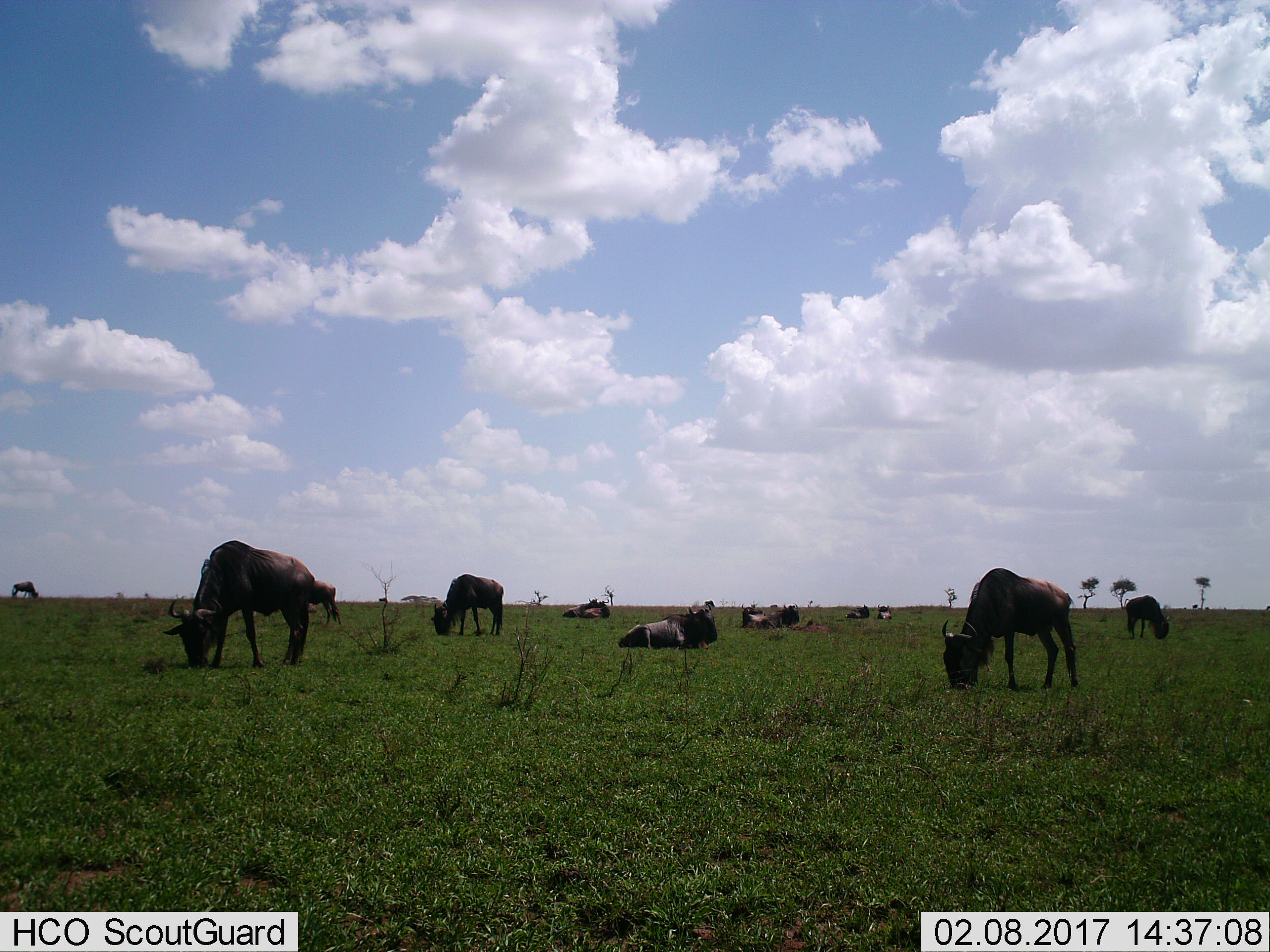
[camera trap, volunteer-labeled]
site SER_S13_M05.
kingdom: Animalia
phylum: Chordata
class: Mammalia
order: Artiodactyla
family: Bovidae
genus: Connochaetes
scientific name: Connochaetes taurinus taurinus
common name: blue wildebeest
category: wildebeestblue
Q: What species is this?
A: Wildebeestblue (blue wildebeest) (Connochaetes taurinus taurinus).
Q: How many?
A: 11-50.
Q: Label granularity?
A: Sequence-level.